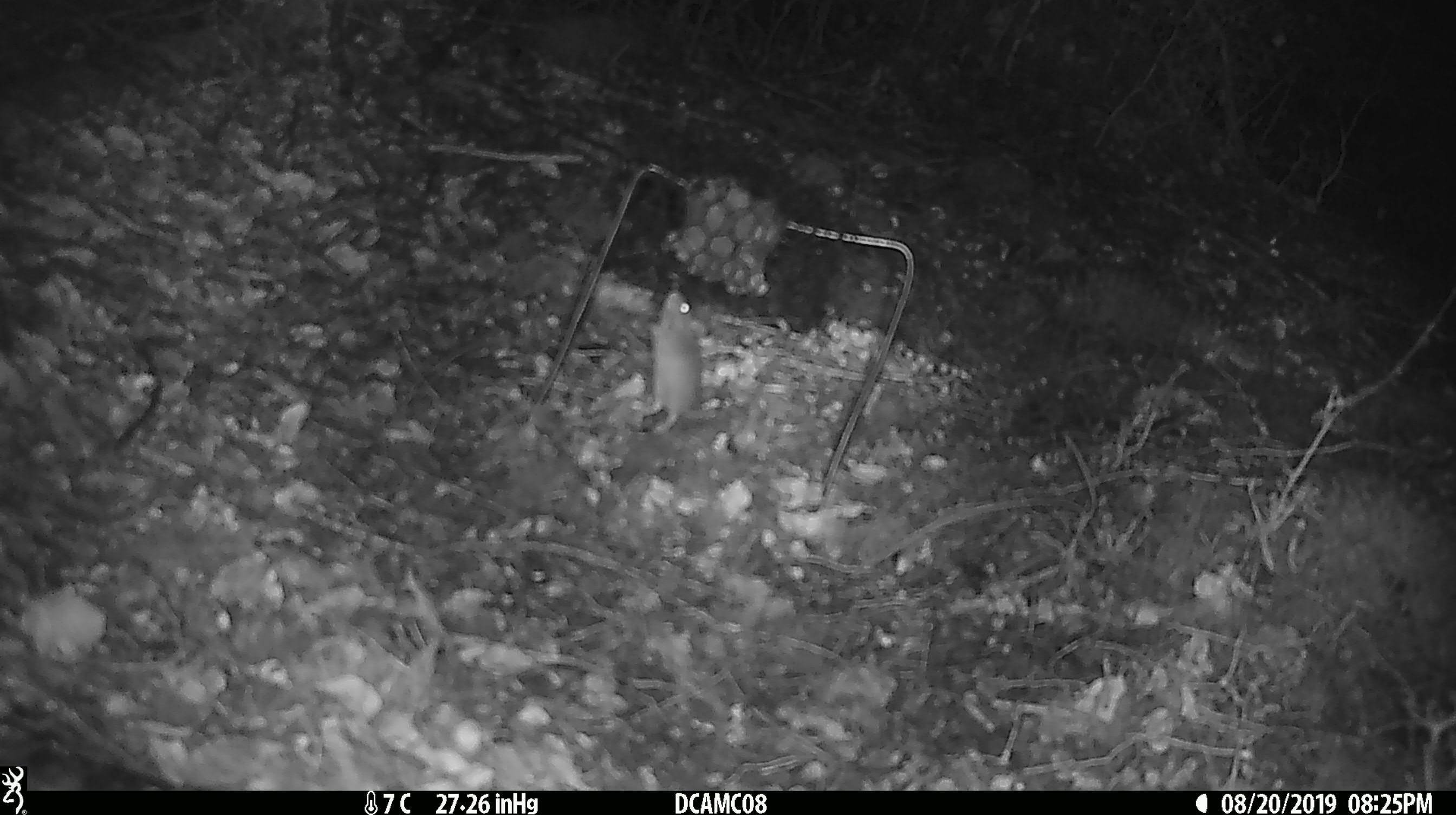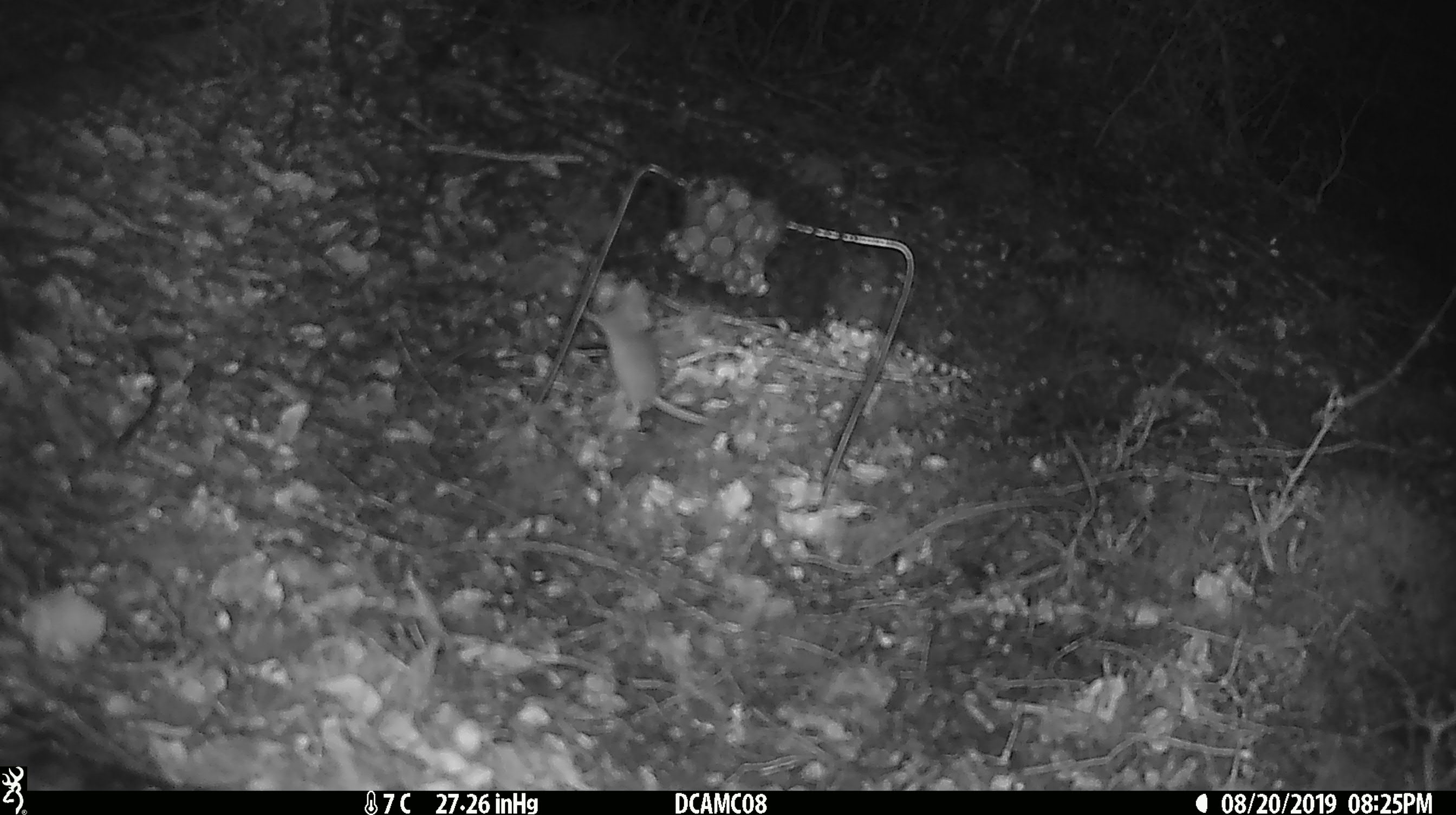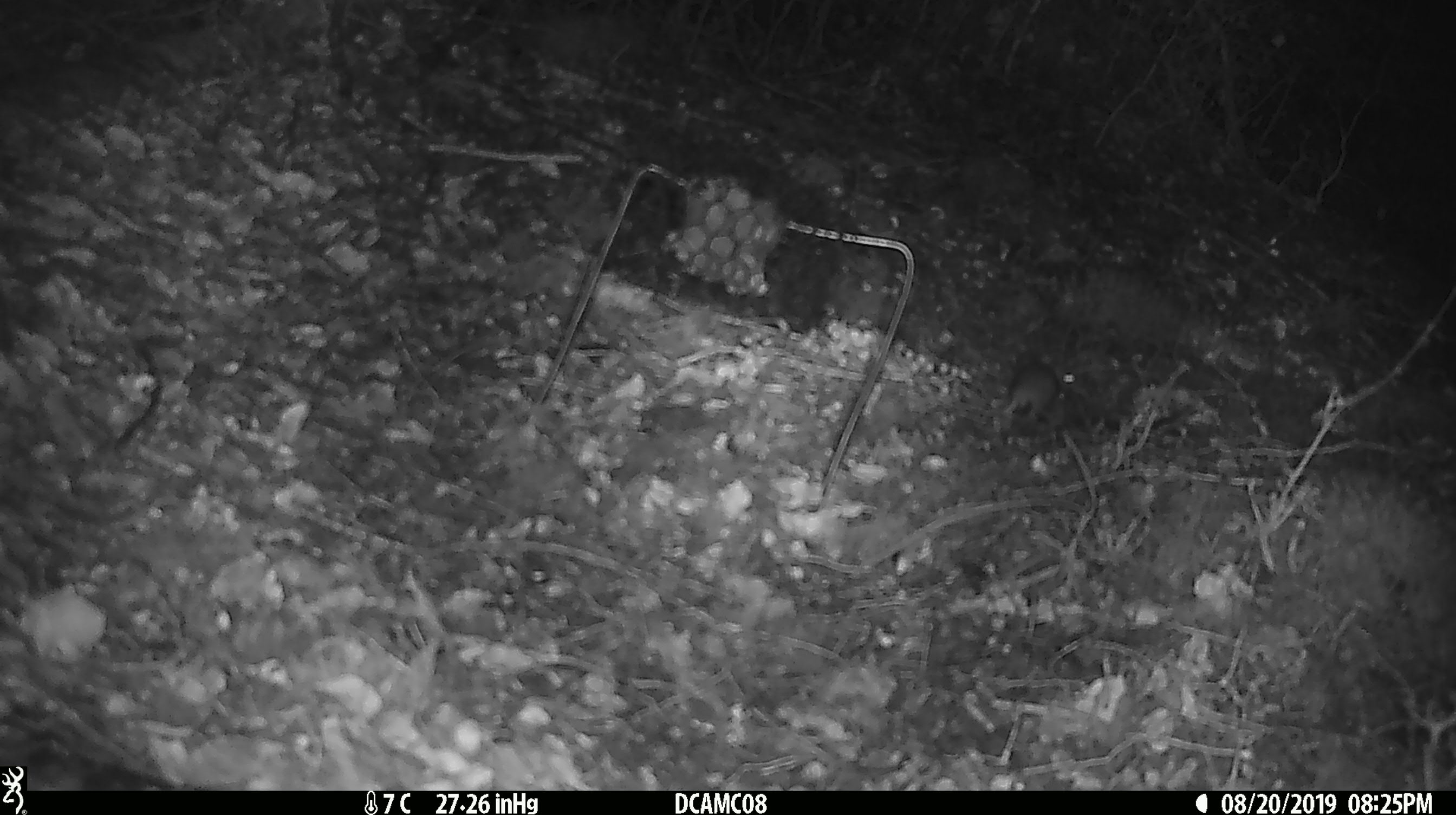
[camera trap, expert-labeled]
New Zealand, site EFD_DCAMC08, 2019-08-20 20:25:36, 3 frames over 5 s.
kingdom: Animalia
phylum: Chordata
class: Mammalia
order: Rodentia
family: Muridae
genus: Mus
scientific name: Mus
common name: mouse